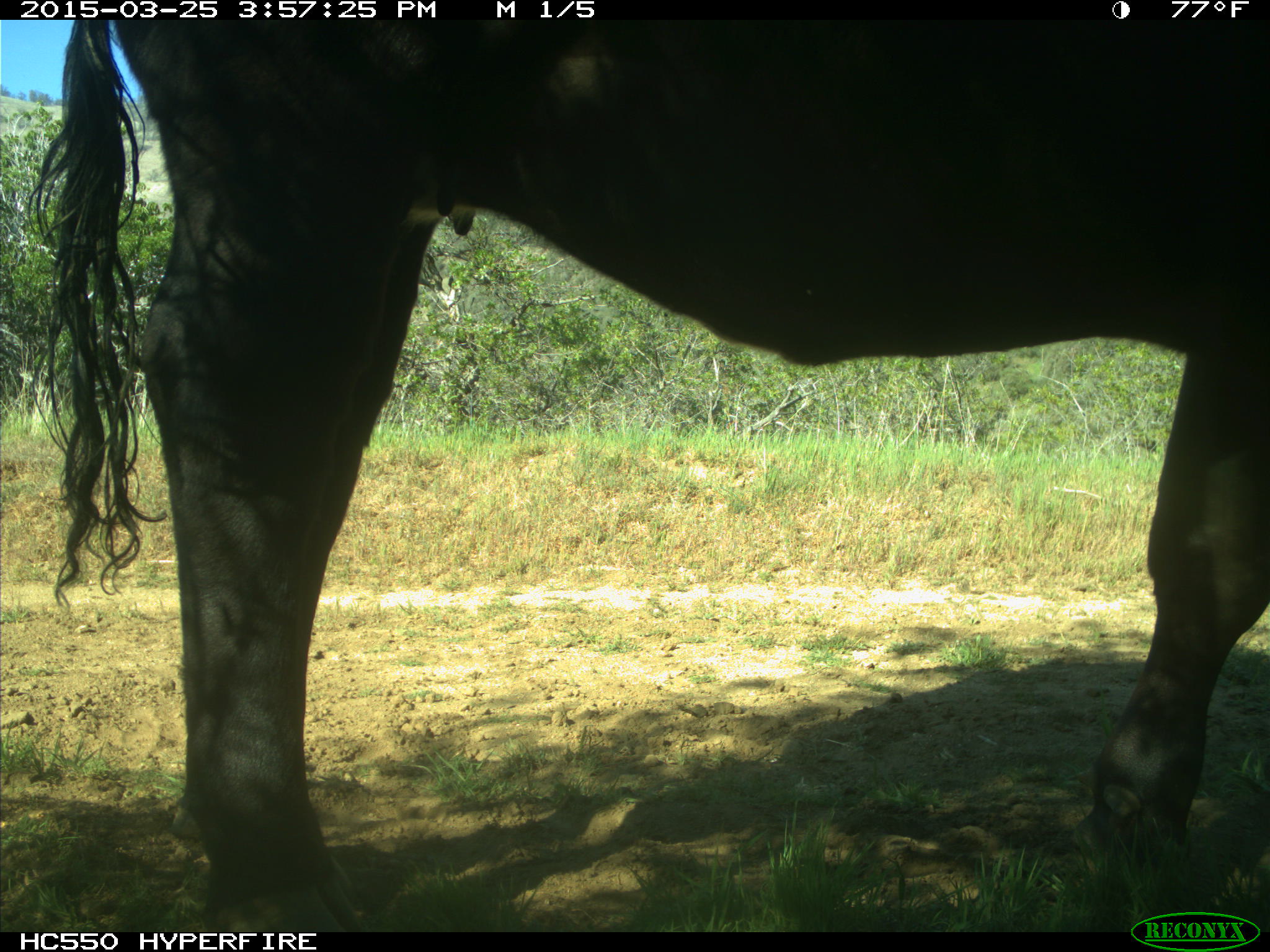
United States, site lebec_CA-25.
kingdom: Animalia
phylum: Chordata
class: Mammalia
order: Artiodactyla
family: Bovidae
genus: Bos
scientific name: Bos taurus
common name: domestic cow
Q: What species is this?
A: Bos taurus (domestic cow).